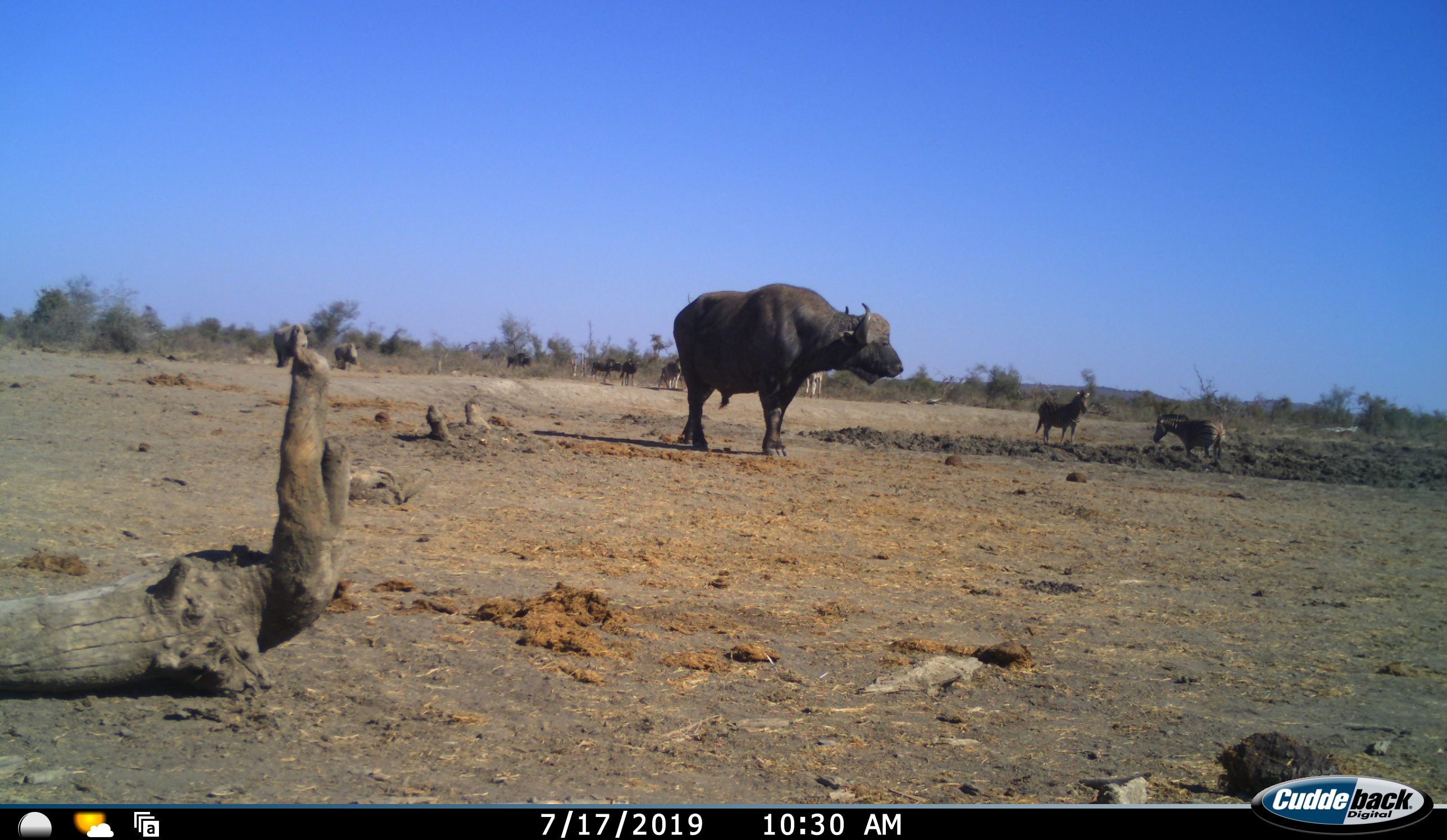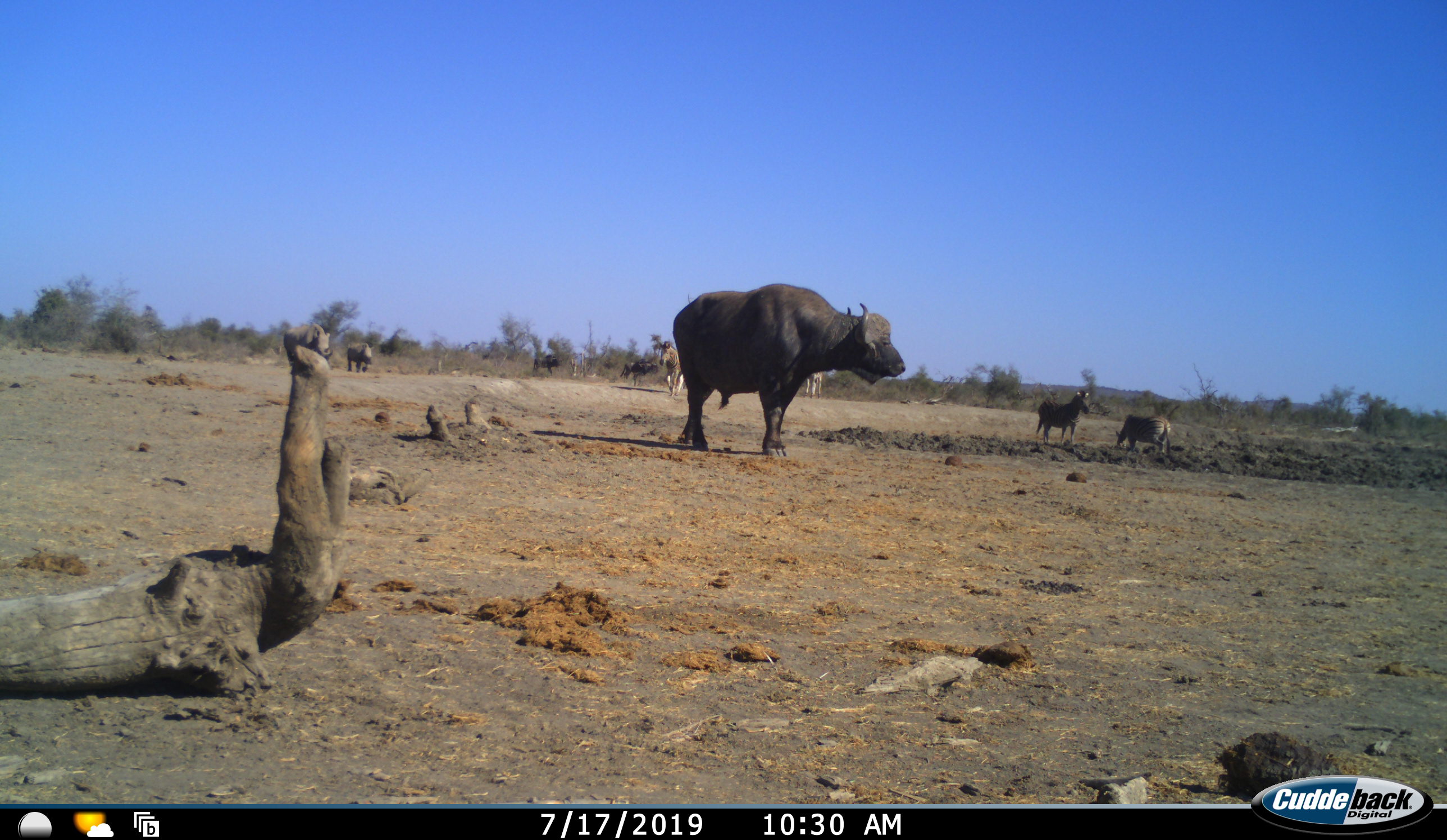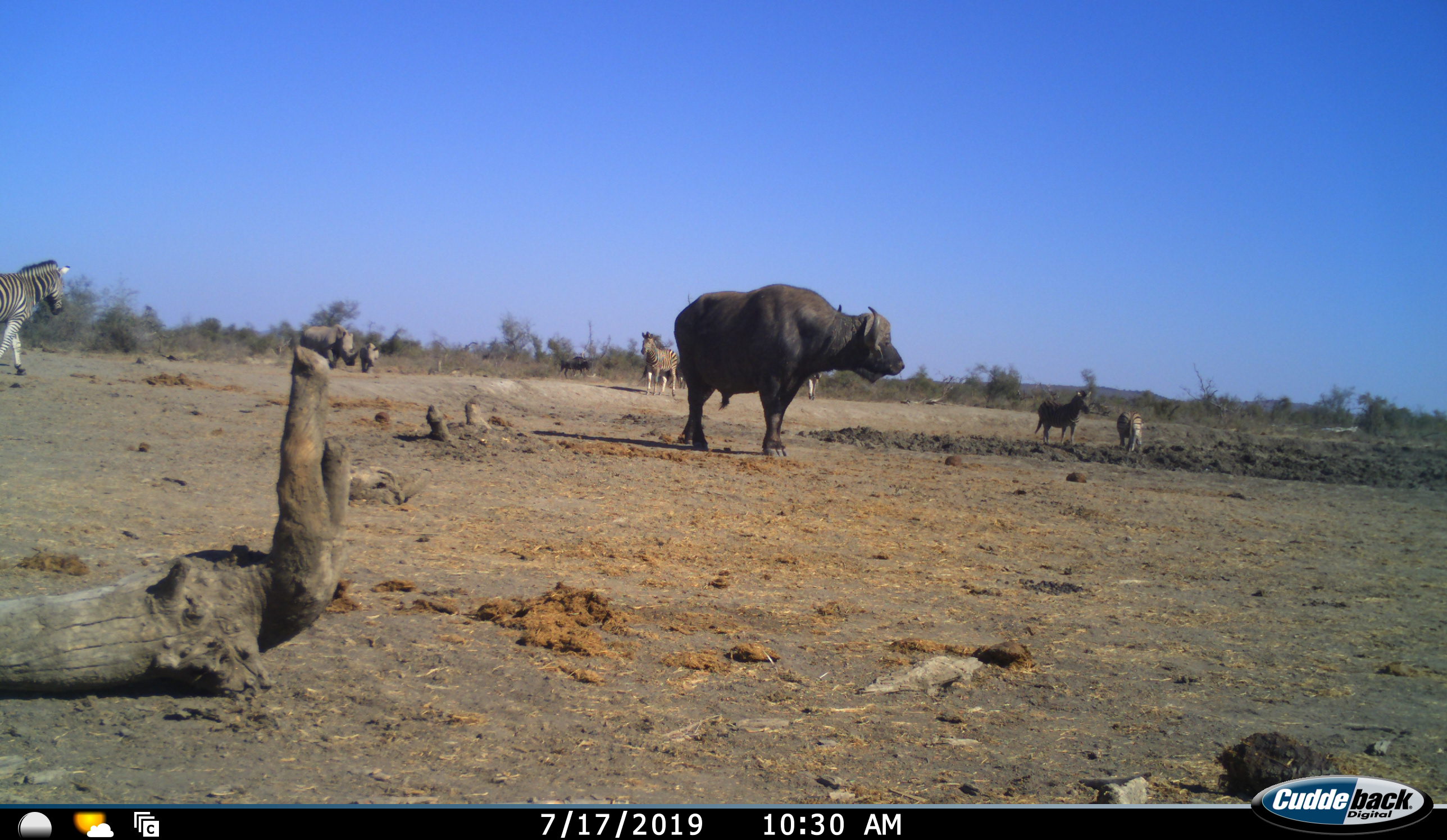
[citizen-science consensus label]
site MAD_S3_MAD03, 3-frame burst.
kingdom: Animalia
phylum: Chordata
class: Mammalia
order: Artiodactyla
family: Bovidae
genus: Syncerus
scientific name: Syncerus caffer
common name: african buffalo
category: buffalo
Buffalo (african buffalo) (Syncerus caffer), count 1. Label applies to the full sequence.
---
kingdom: Animalia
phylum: Chordata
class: Mammalia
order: Artiodactyla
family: Bovidae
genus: Connochaetes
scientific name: Connochaetes taurinus taurinus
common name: blue wildebeest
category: wildebeestblue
Wildebeestblue (blue wildebeest) (Connochaetes taurinus taurinus), count 3. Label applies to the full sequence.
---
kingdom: Animalia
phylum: Chordata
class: Mammalia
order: Perissodactyla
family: Equidae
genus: Equus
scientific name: Equus quagga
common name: plains zebra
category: zebraplains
Zebraplains (plains zebra) (Equus quagga), count 5. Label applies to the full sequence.